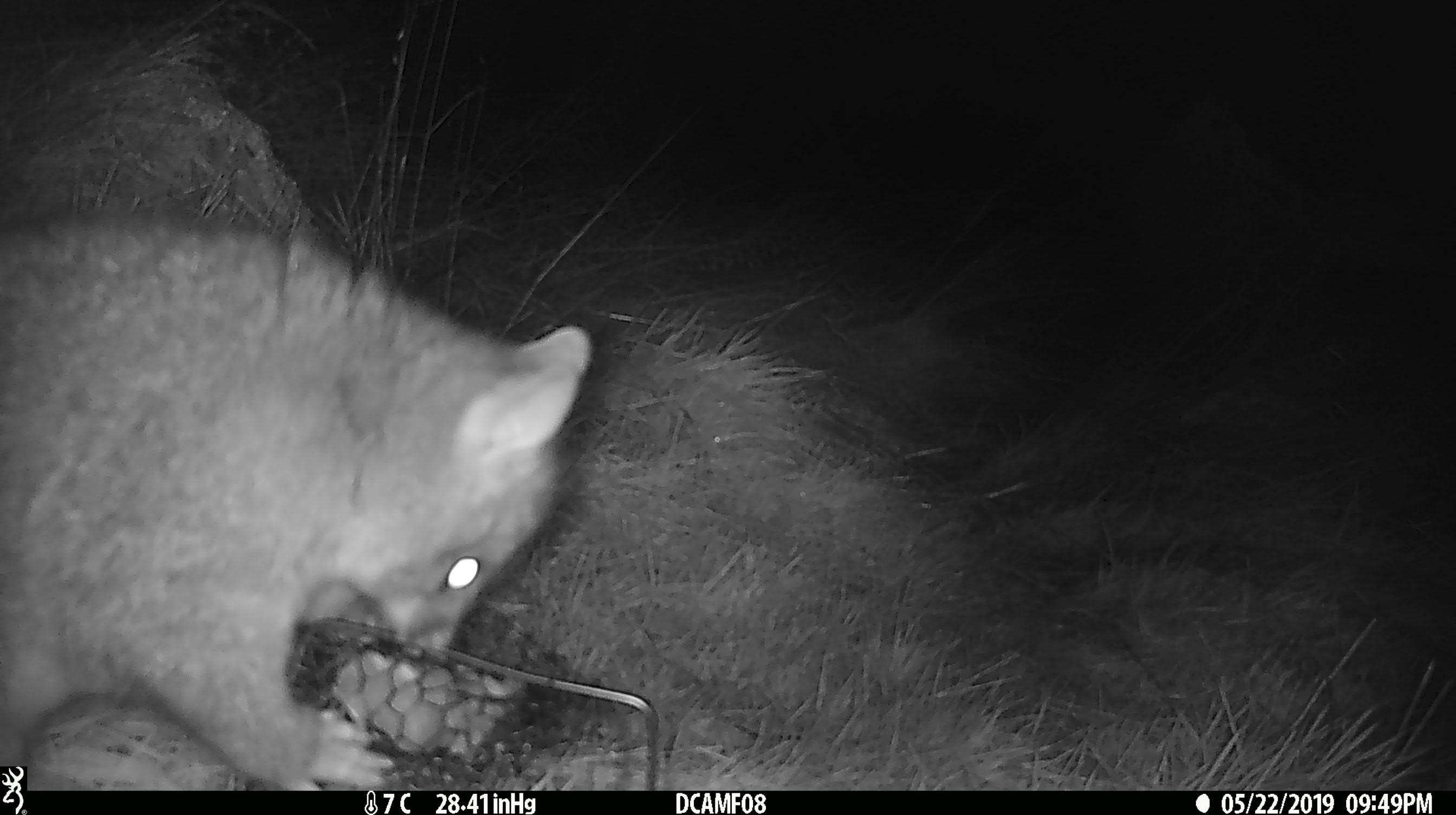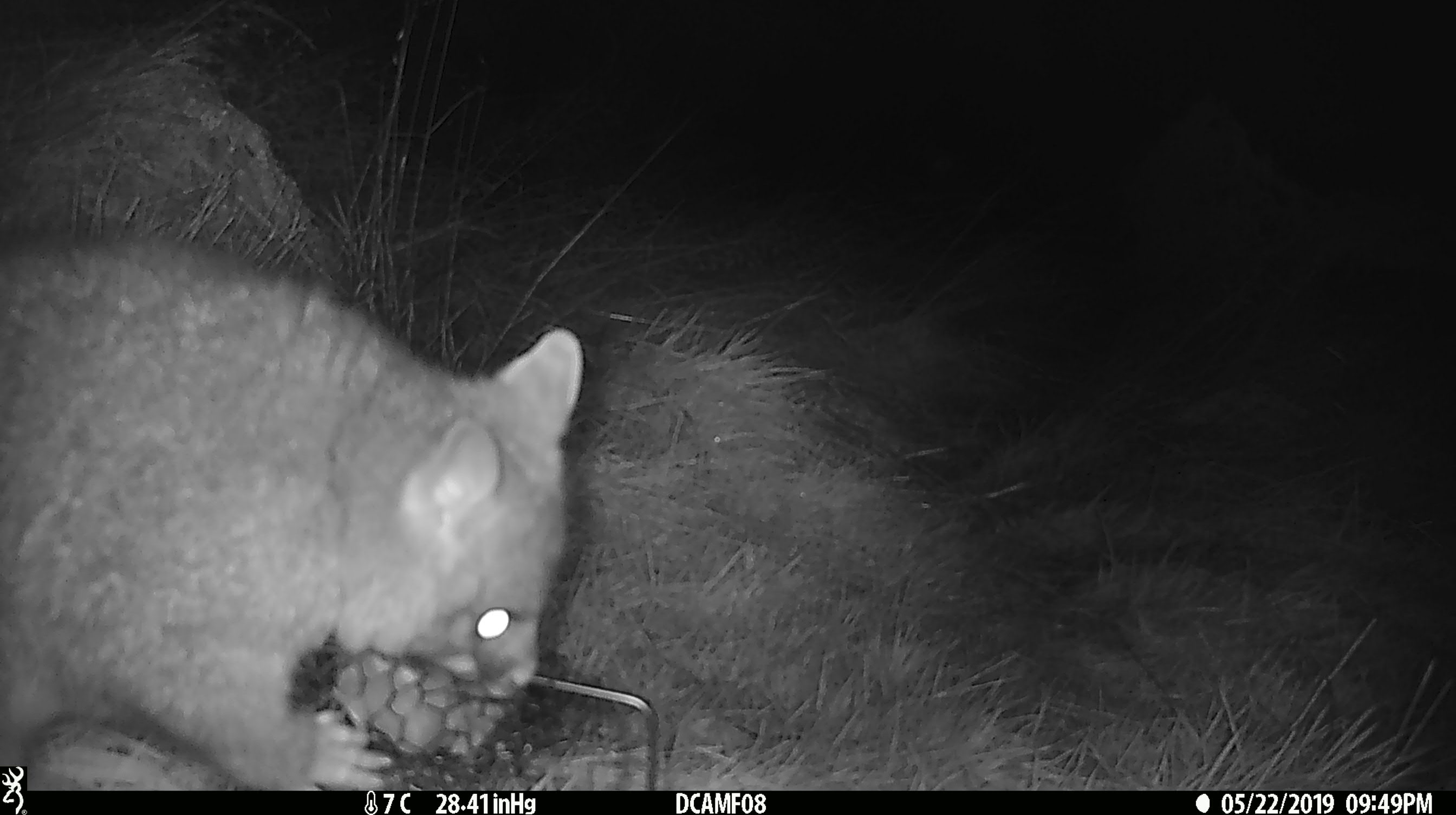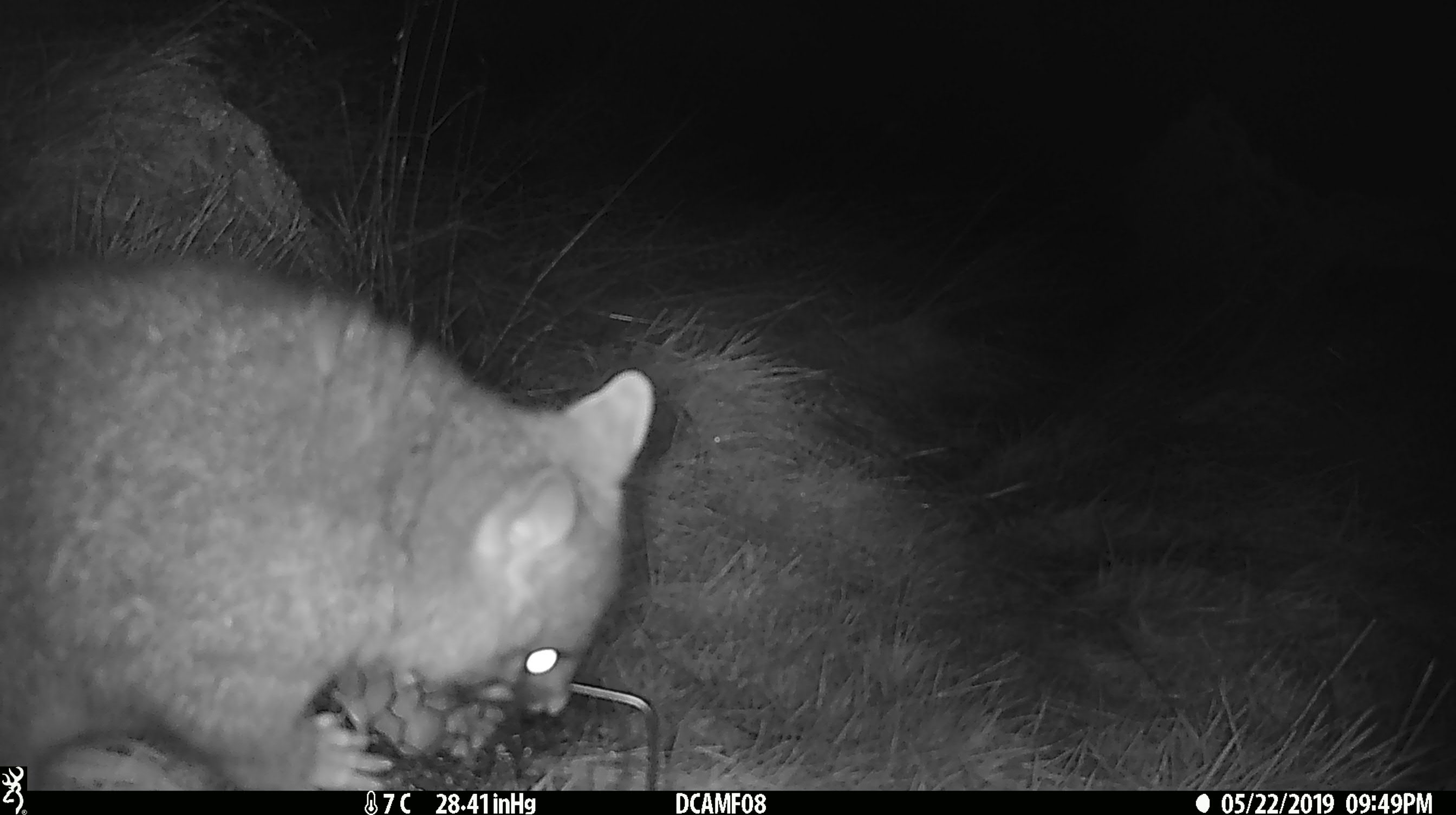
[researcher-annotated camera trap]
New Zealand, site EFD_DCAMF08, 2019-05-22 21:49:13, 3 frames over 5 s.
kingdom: Animalia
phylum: Chordata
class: Mammalia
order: Diprotodontia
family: Phalangeridae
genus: Trichosurus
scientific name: Trichosurus vulpecula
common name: common brushtail possum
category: possum